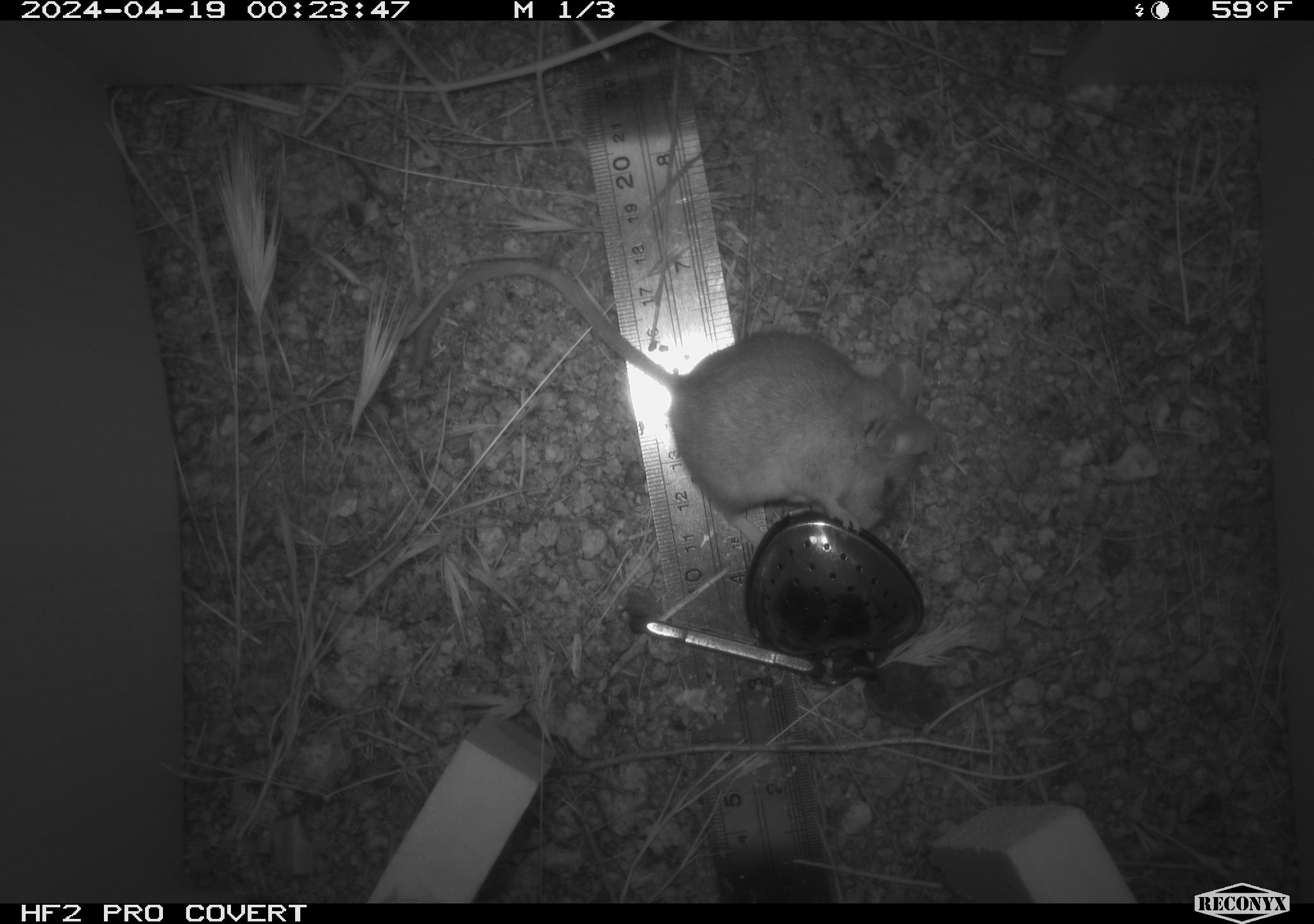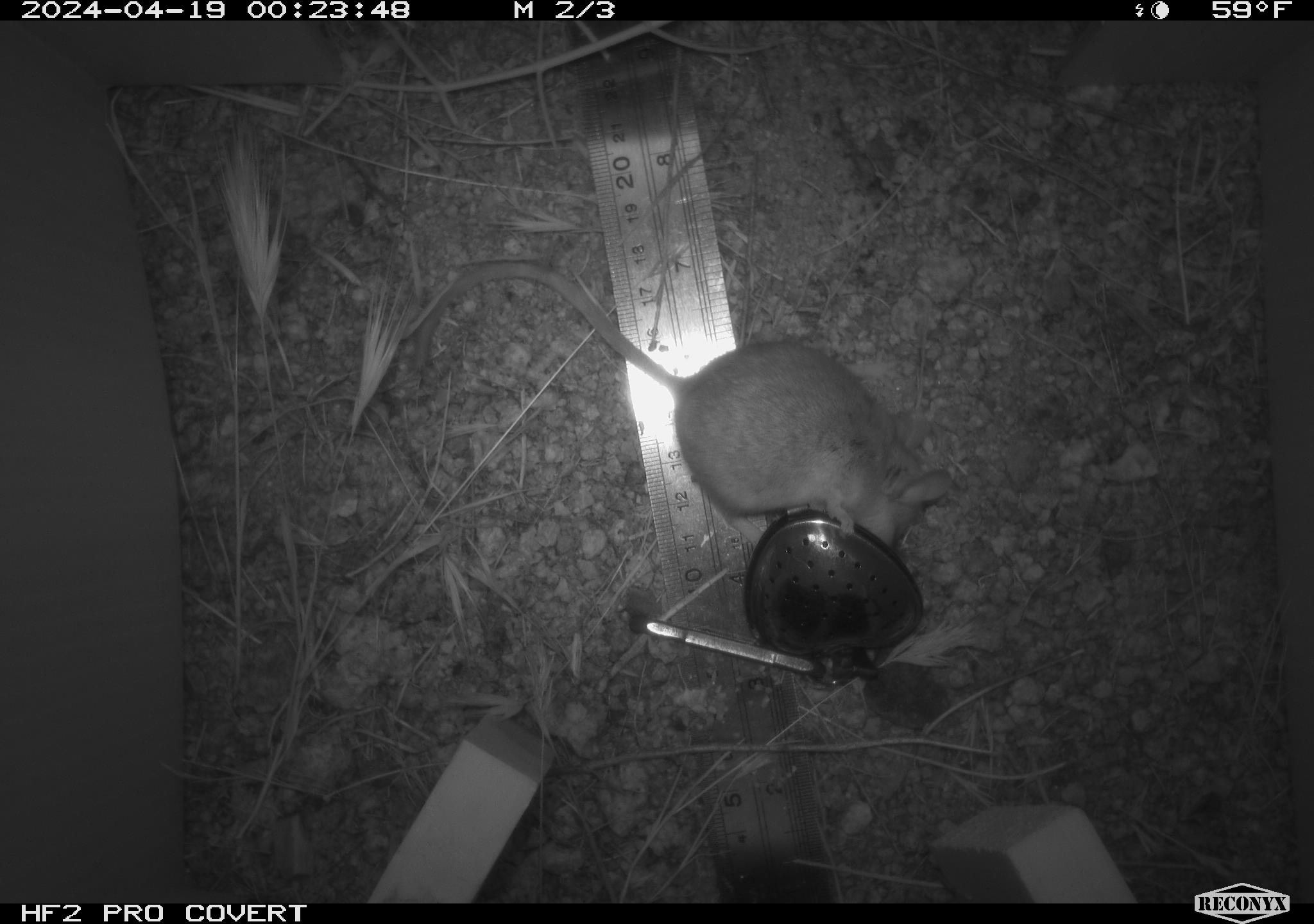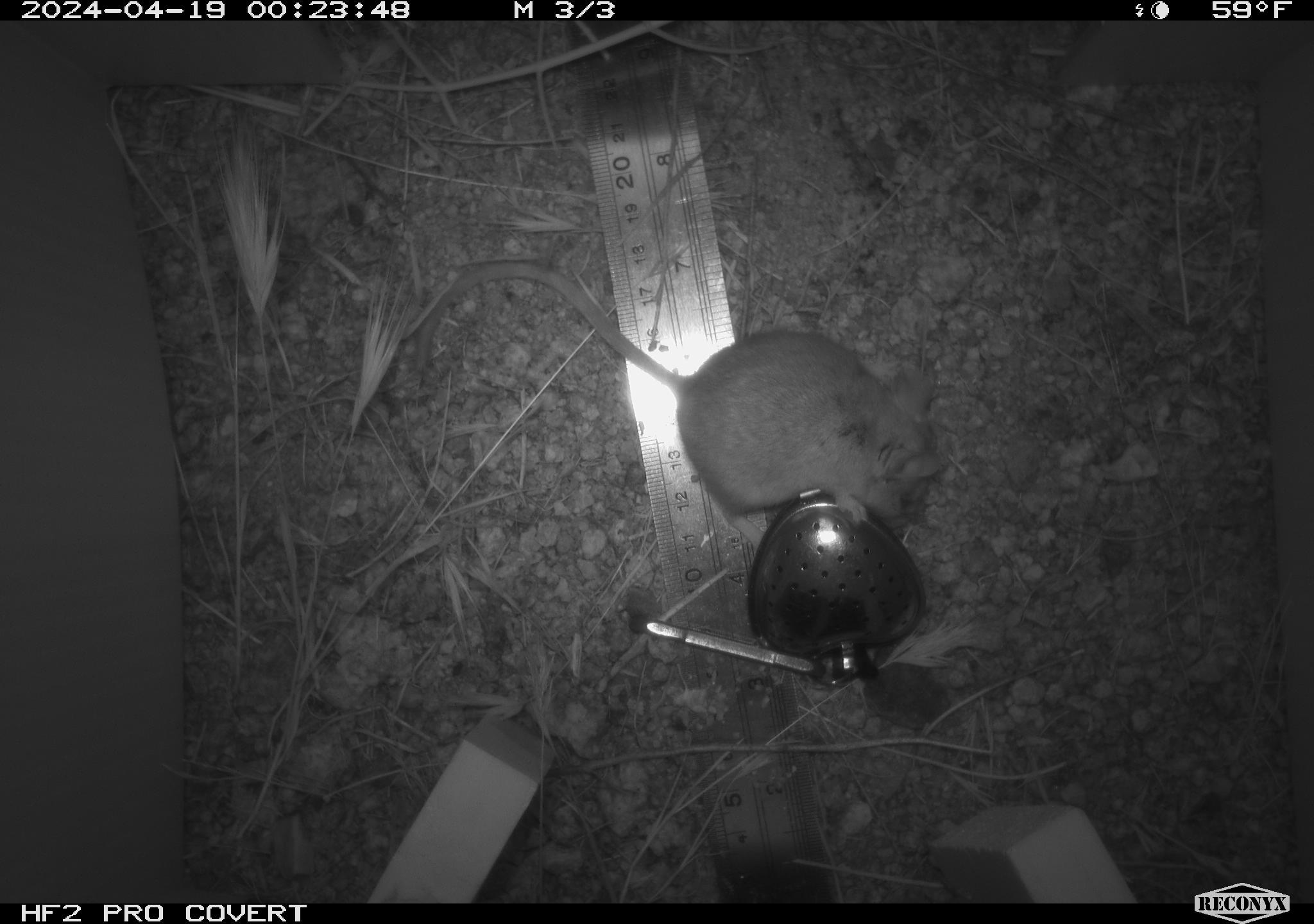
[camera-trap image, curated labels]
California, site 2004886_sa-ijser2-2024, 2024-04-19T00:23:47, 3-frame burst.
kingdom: Animalia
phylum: Chordata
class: Mammalia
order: Rodentia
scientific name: Rodentia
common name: mouse species